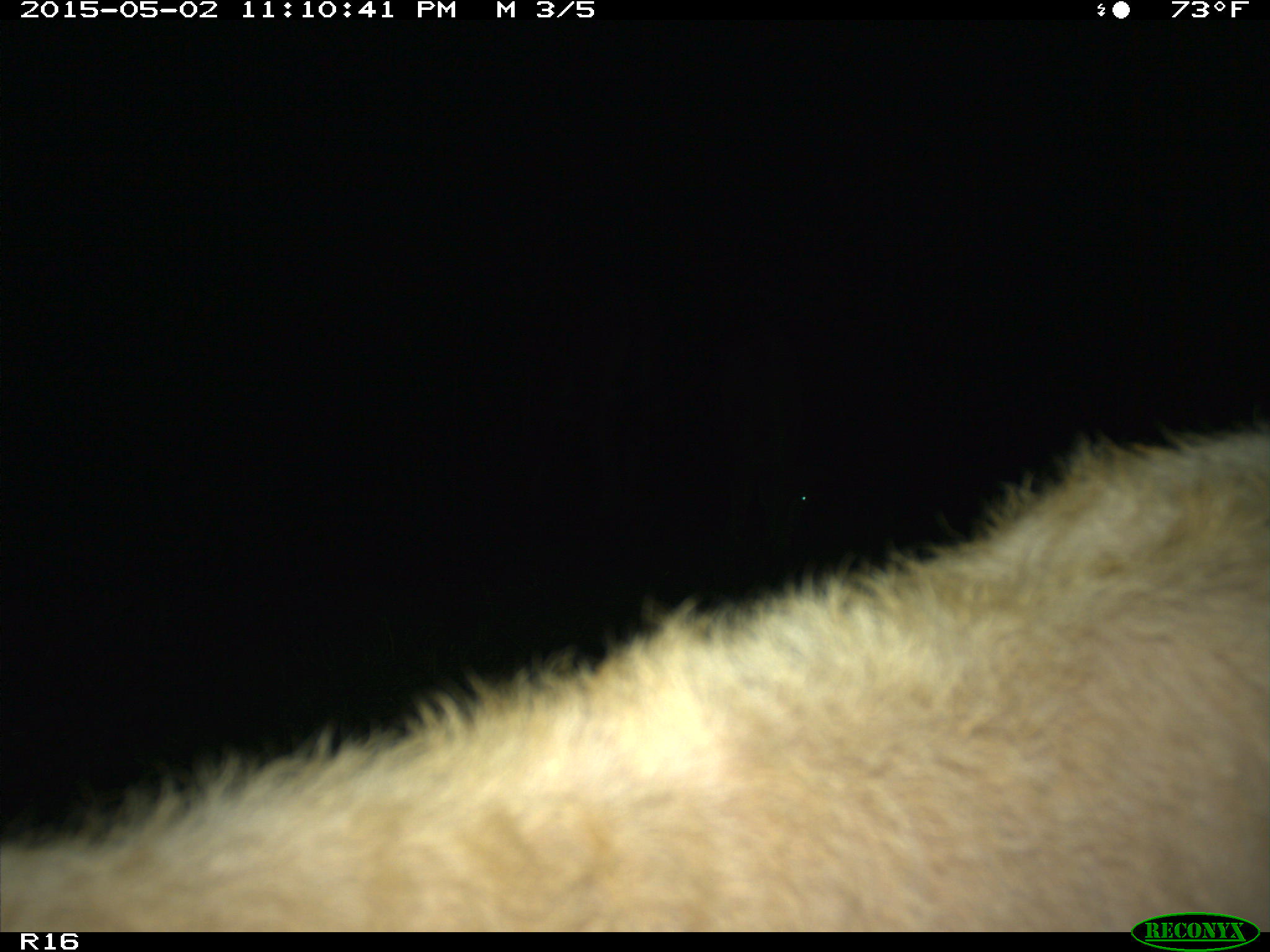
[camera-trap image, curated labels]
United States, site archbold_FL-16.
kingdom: Animalia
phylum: Chordata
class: Mammalia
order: Artiodactyla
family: Bovidae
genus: Bos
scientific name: Bos taurus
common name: domestic cow